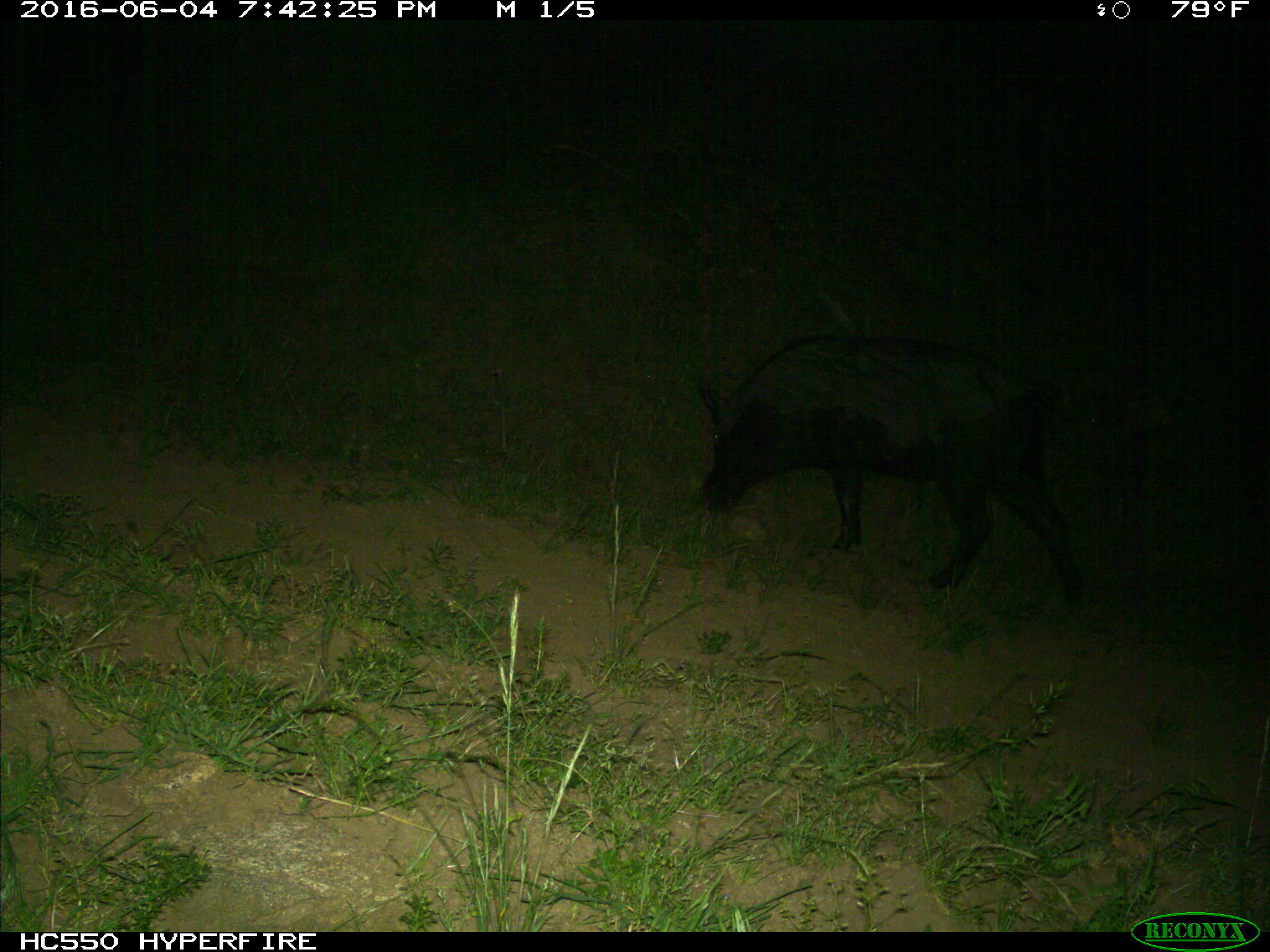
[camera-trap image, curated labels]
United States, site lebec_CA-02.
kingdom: Animalia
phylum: Chordata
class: Mammalia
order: Artiodactyla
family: Suidae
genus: Sus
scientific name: Sus scrofa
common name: wild boar